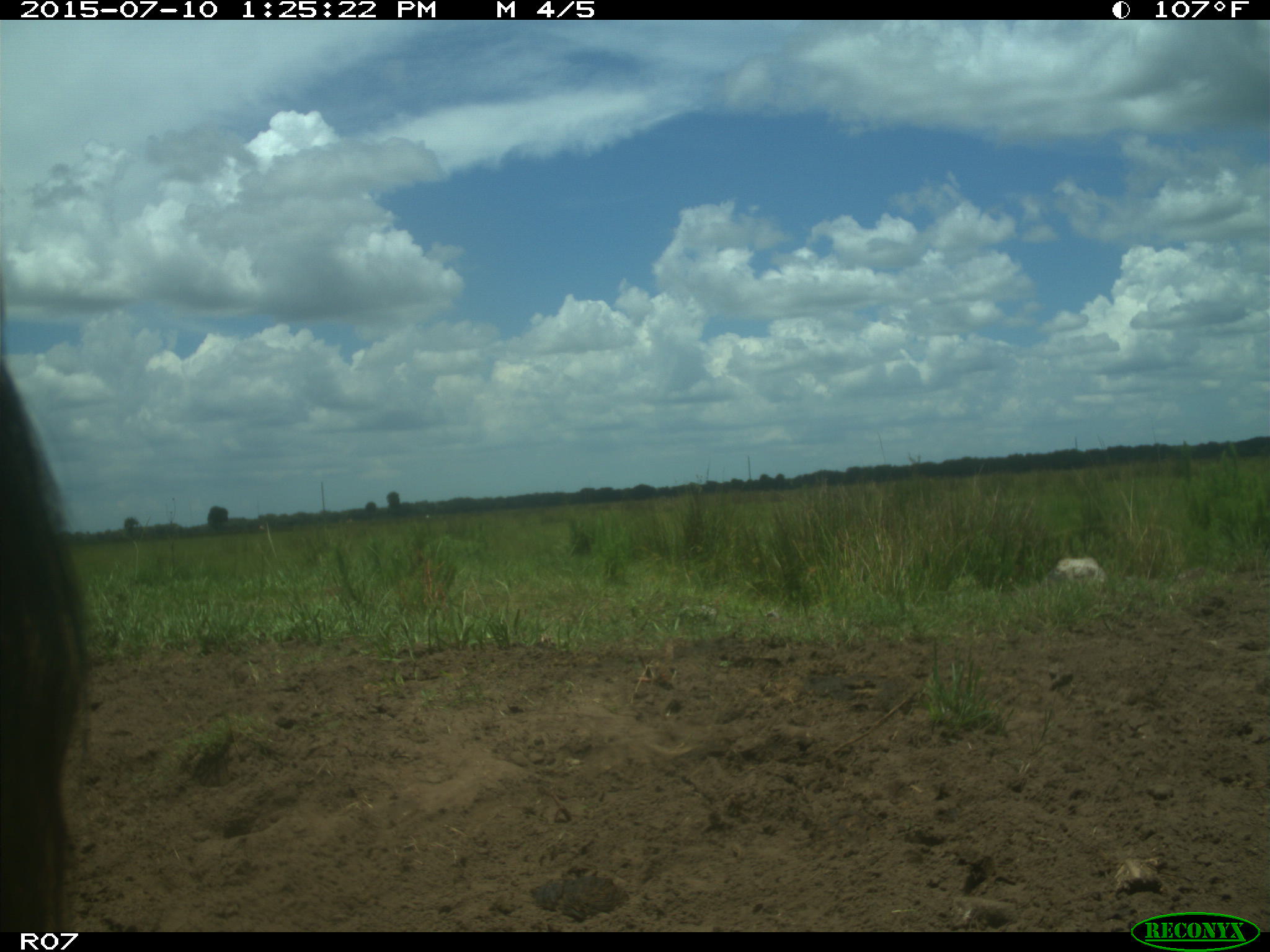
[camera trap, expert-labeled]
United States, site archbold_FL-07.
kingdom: Animalia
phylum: Chordata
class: Mammalia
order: Artiodactyla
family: Bovidae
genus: Bos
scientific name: Bos taurus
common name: domestic cow